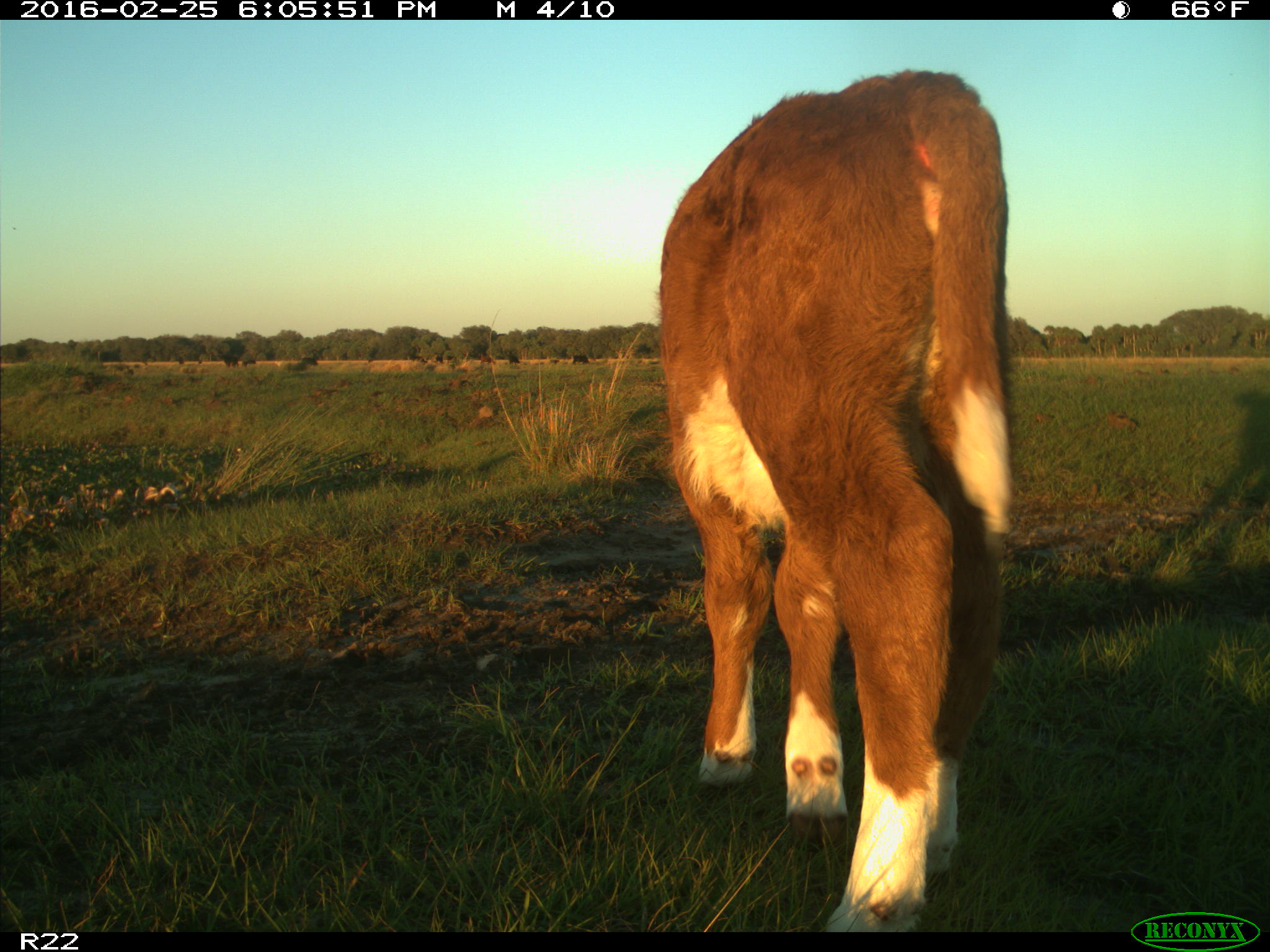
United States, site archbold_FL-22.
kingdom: Animalia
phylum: Chordata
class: Mammalia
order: Artiodactyla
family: Bovidae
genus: Bos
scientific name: Bos taurus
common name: domestic cow